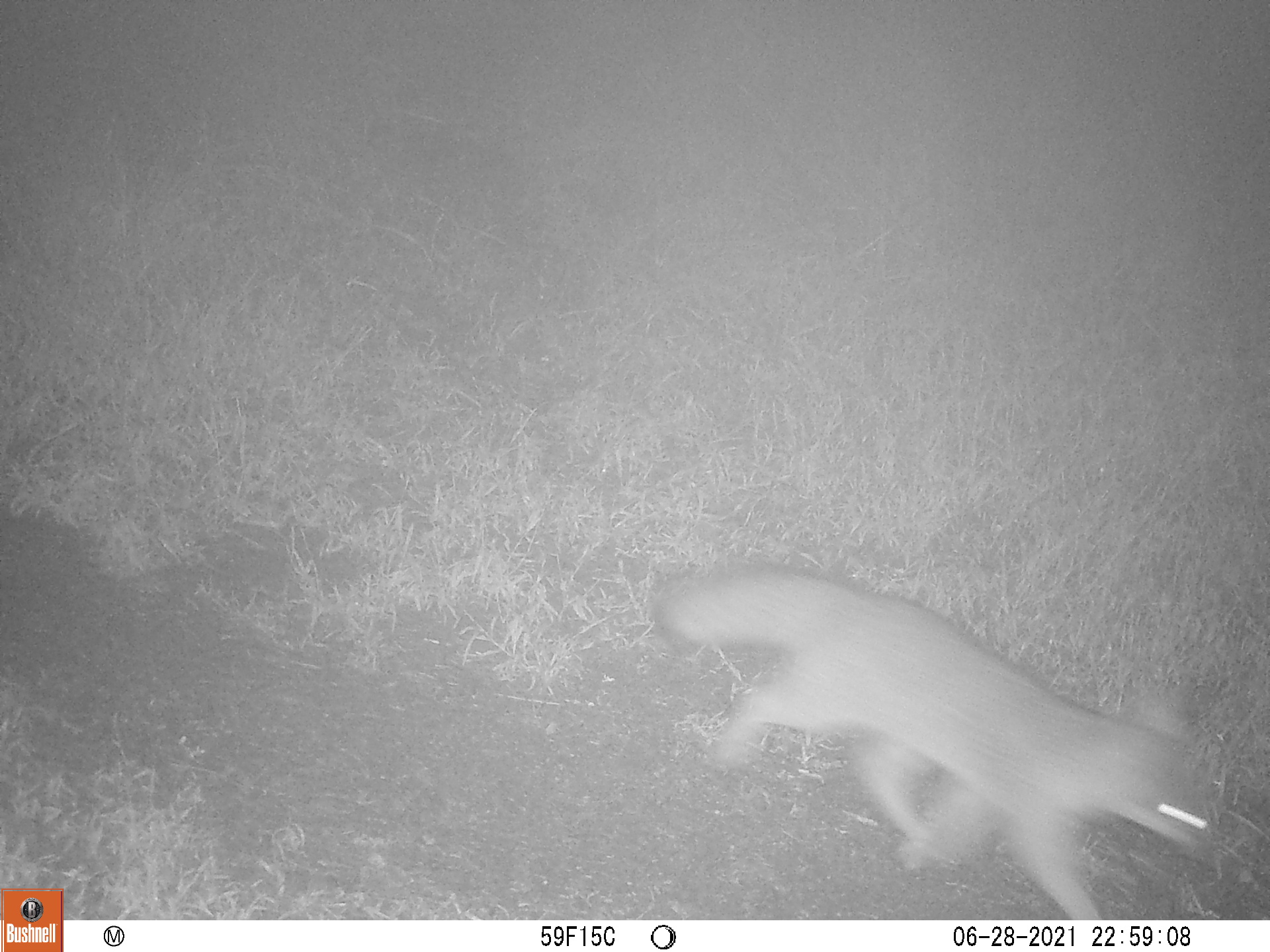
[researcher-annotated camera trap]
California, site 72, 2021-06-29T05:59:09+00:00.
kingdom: Animalia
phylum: Chordata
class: Mammalia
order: Carnivora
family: Canidae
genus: Urocyon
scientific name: Urocyon cinereoargenteus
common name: gray fox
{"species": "gray fox (Urocyon cinereoargenteus)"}